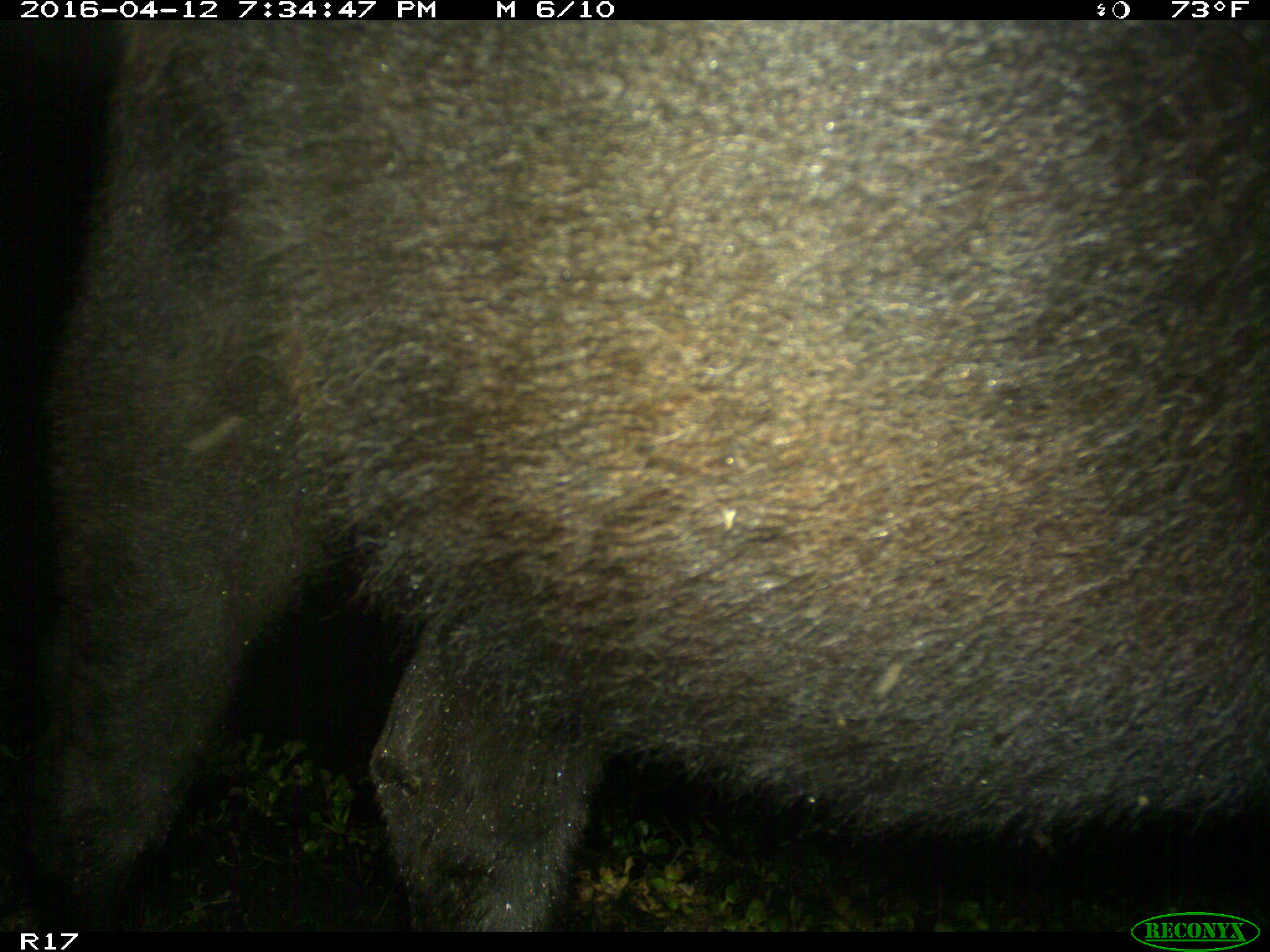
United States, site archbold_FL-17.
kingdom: Animalia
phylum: Chordata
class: Mammalia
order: Artiodactyla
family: Bovidae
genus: Bos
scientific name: Bos taurus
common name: domestic cow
Bos taurus (domestic cow).